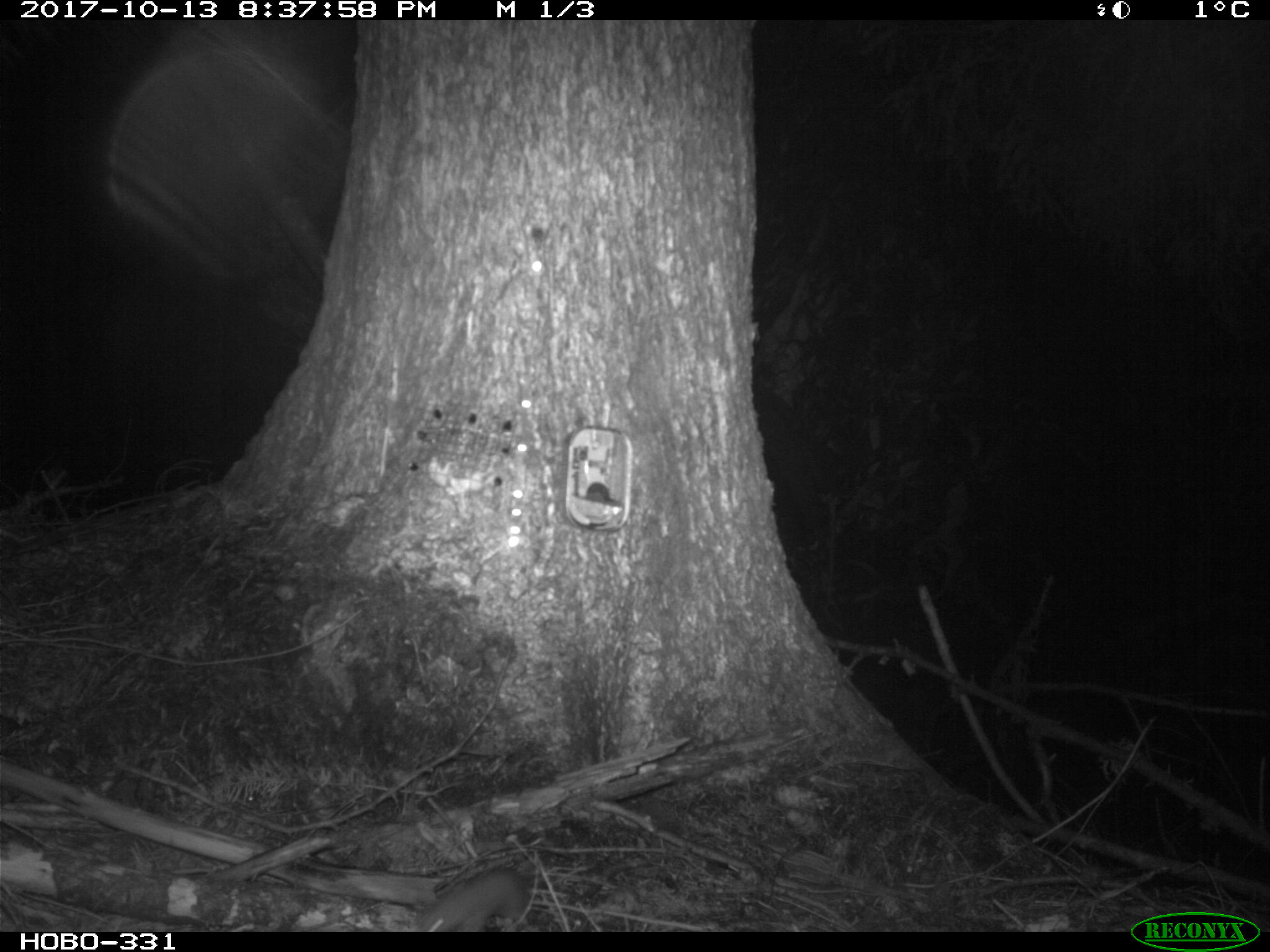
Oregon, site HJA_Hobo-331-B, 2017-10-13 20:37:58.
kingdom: Animalia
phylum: Chordata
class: Mammalia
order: Carnivora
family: Mustelidae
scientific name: Mustelidae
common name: weasel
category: weasel family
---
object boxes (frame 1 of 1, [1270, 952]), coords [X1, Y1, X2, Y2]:
weasel family: [402, 846, 535, 931]